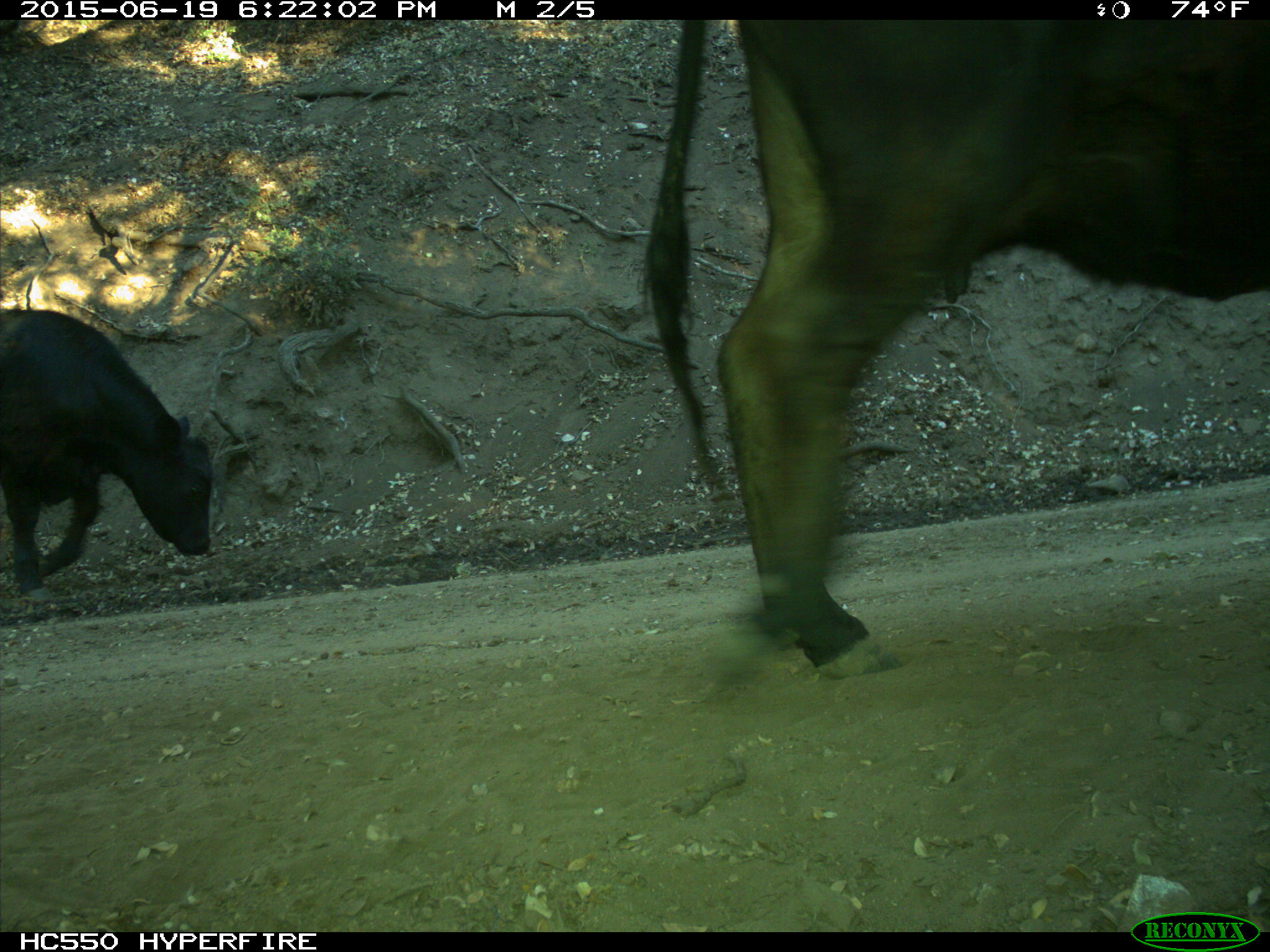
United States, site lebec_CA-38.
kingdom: Animalia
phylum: Chordata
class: Mammalia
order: Artiodactyla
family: Bovidae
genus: Bos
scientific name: Bos taurus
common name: domestic cow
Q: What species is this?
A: Bos taurus (domestic cow).